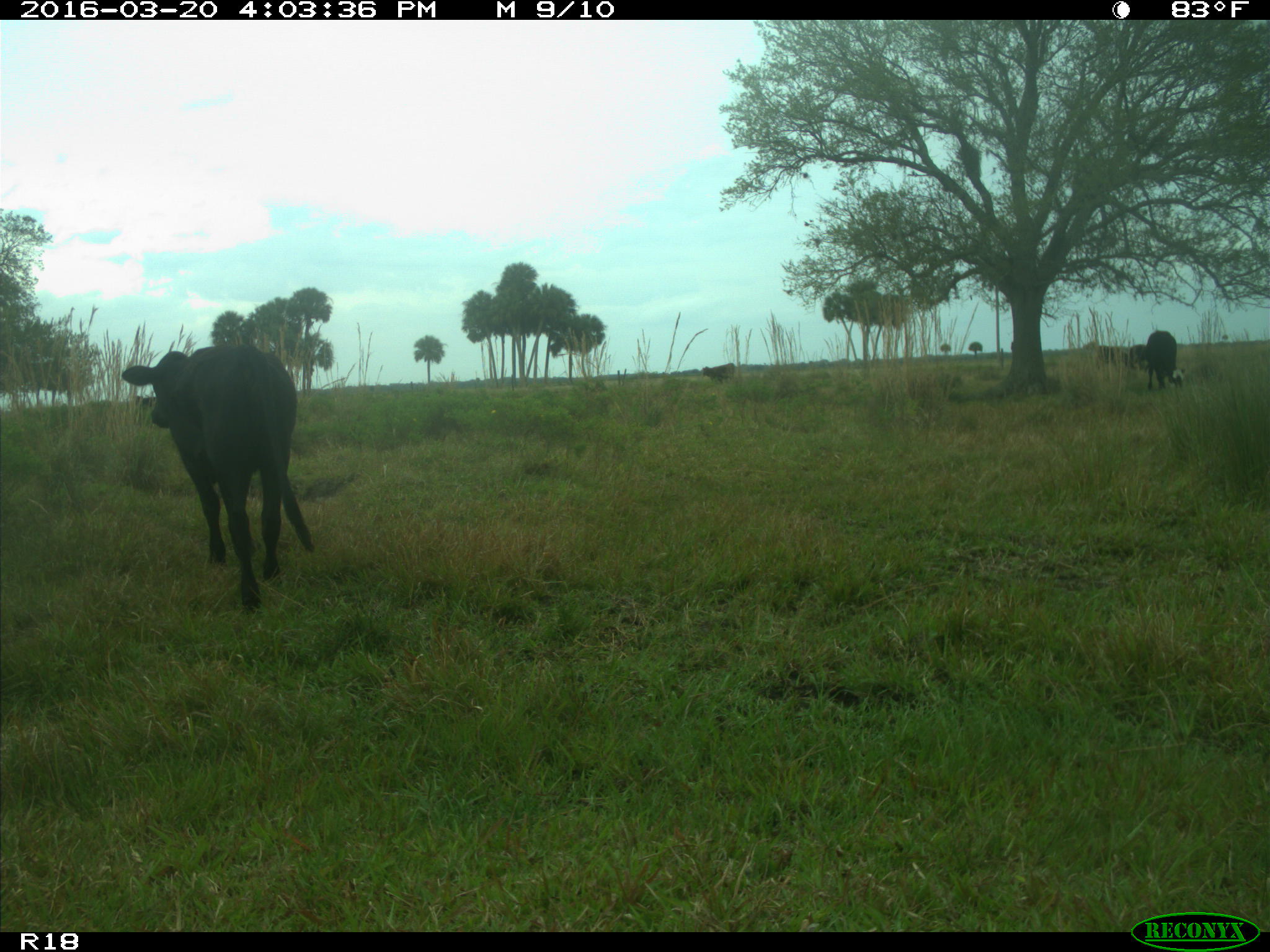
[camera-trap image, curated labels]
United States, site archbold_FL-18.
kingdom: Animalia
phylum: Chordata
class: Mammalia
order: Artiodactyla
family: Bovidae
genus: Bos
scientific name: Bos taurus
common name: domestic cow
Bos taurus (domestic cow).